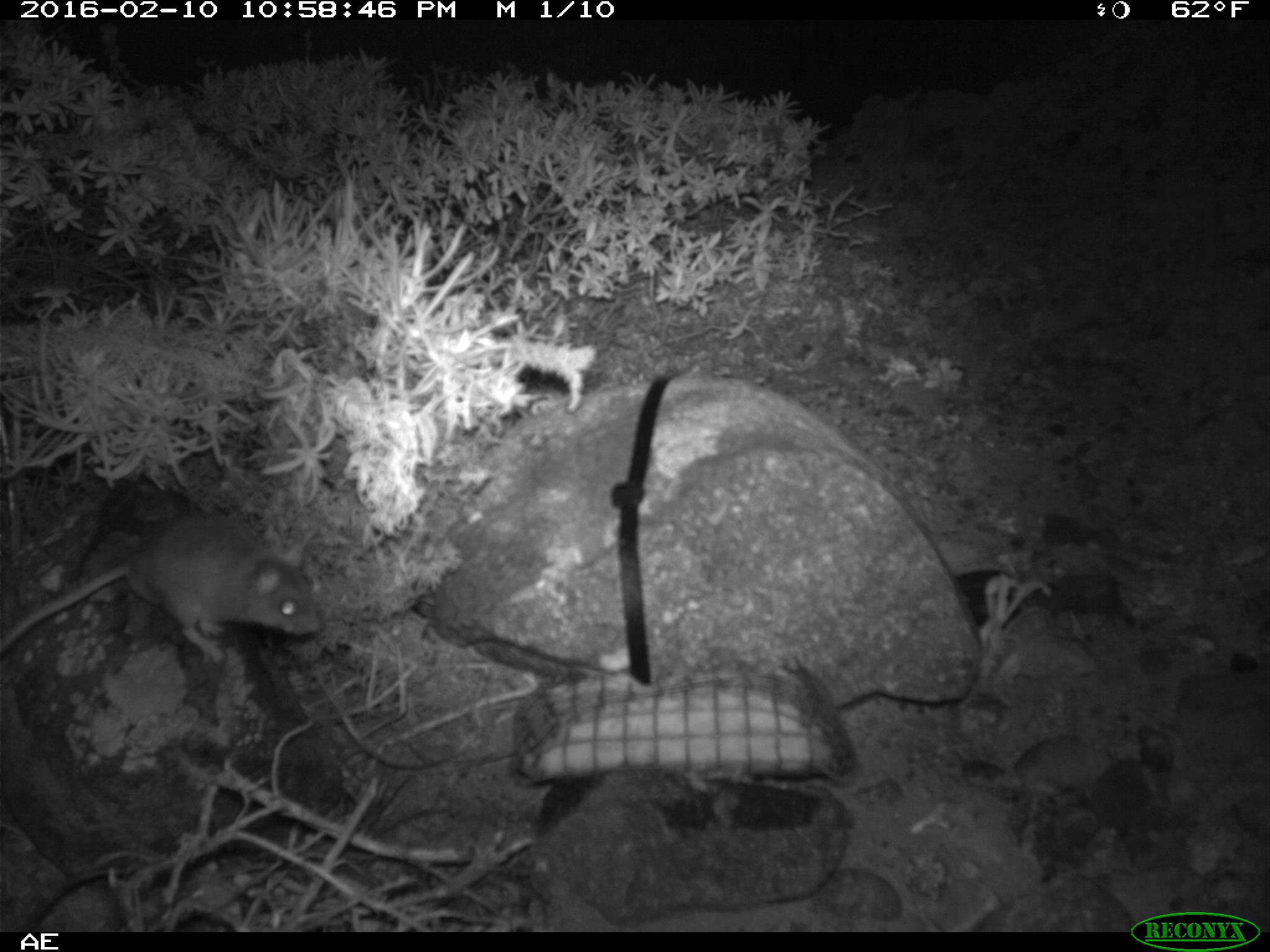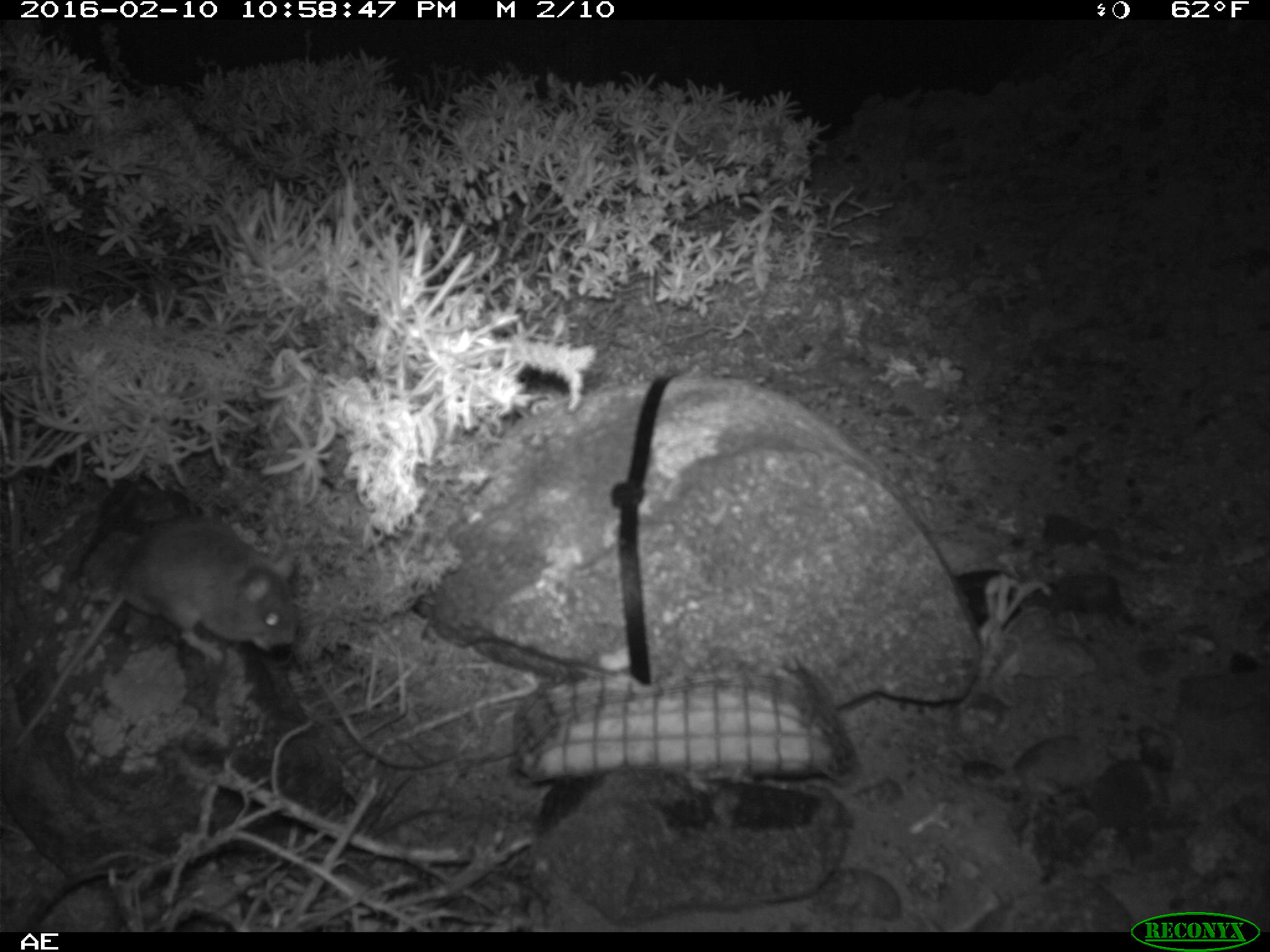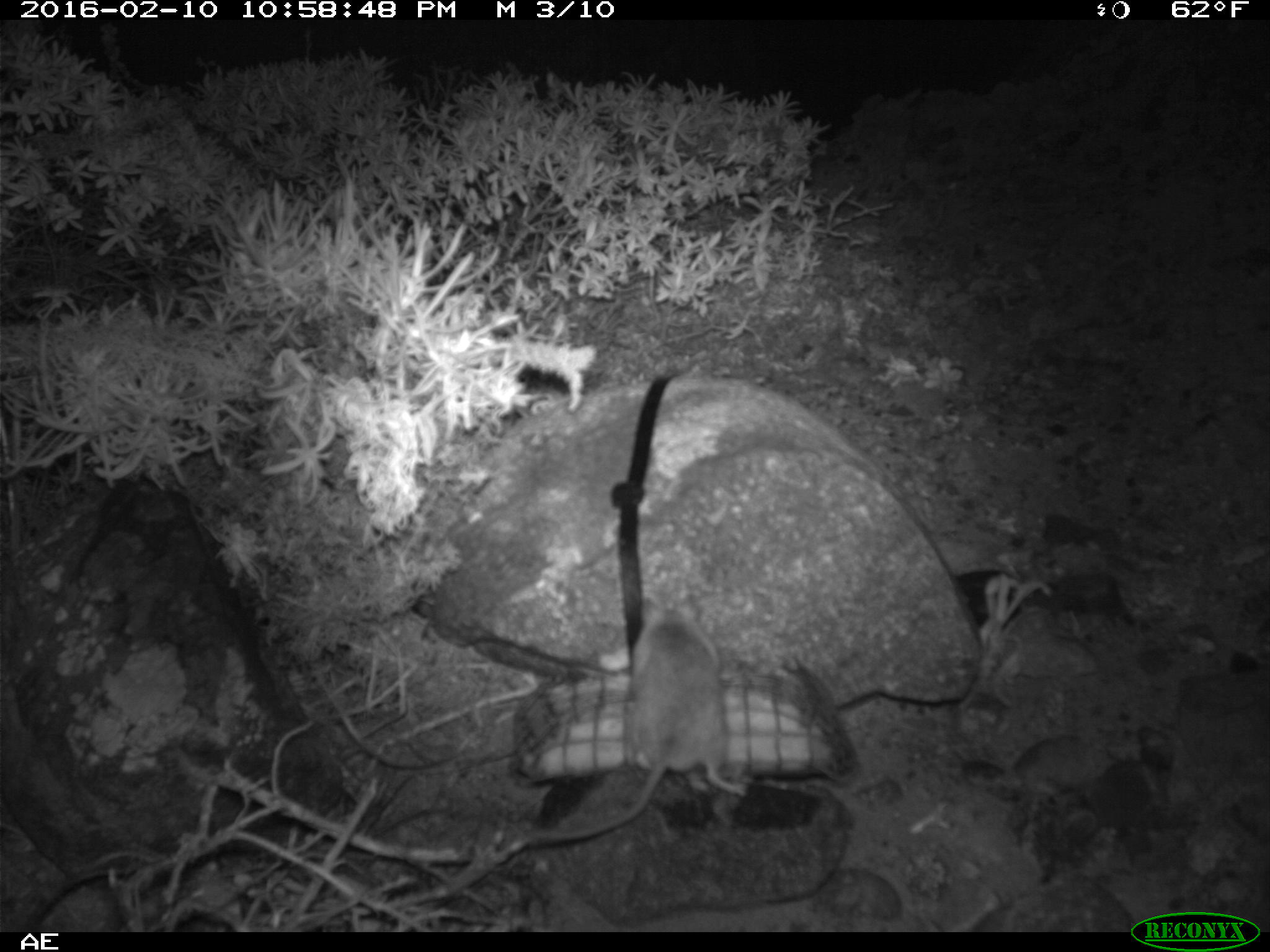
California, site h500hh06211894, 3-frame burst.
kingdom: Animalia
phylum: Chordata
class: Mammalia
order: Rodentia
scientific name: Rodentia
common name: rodent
Rodent (Rodentia).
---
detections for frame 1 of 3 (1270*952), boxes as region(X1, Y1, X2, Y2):
rodent: region(0, 516, 319, 663)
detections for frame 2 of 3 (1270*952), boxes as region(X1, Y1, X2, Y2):
rodent: region(11, 512, 299, 753)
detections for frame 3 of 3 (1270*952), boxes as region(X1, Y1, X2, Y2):
rodent: region(533, 598, 746, 841)